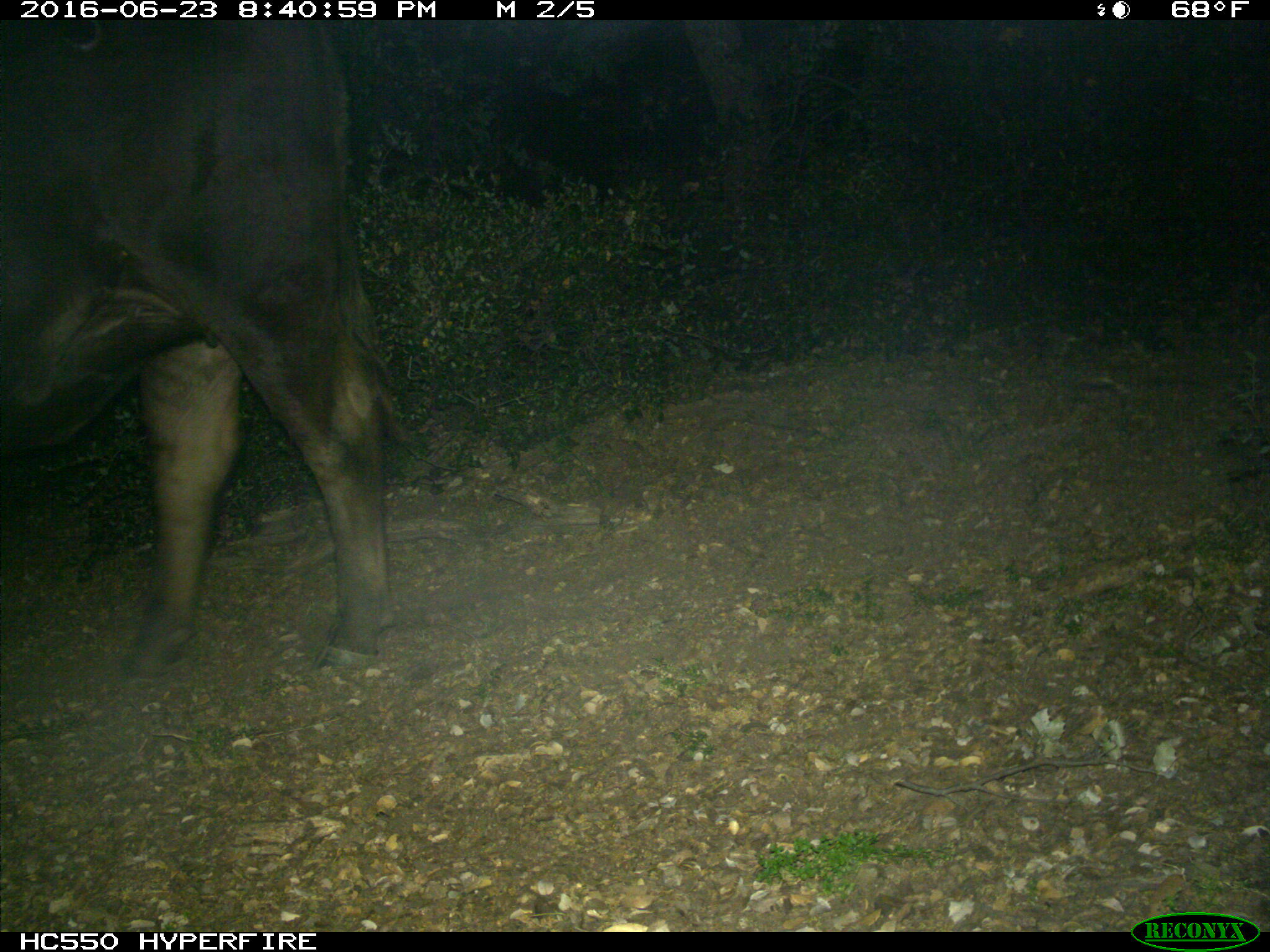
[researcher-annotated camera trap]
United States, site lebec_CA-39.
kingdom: Animalia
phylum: Chordata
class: Mammalia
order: Artiodactyla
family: Bovidae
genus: Bos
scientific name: Bos taurus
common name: domestic cow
Bos taurus (domestic cow).